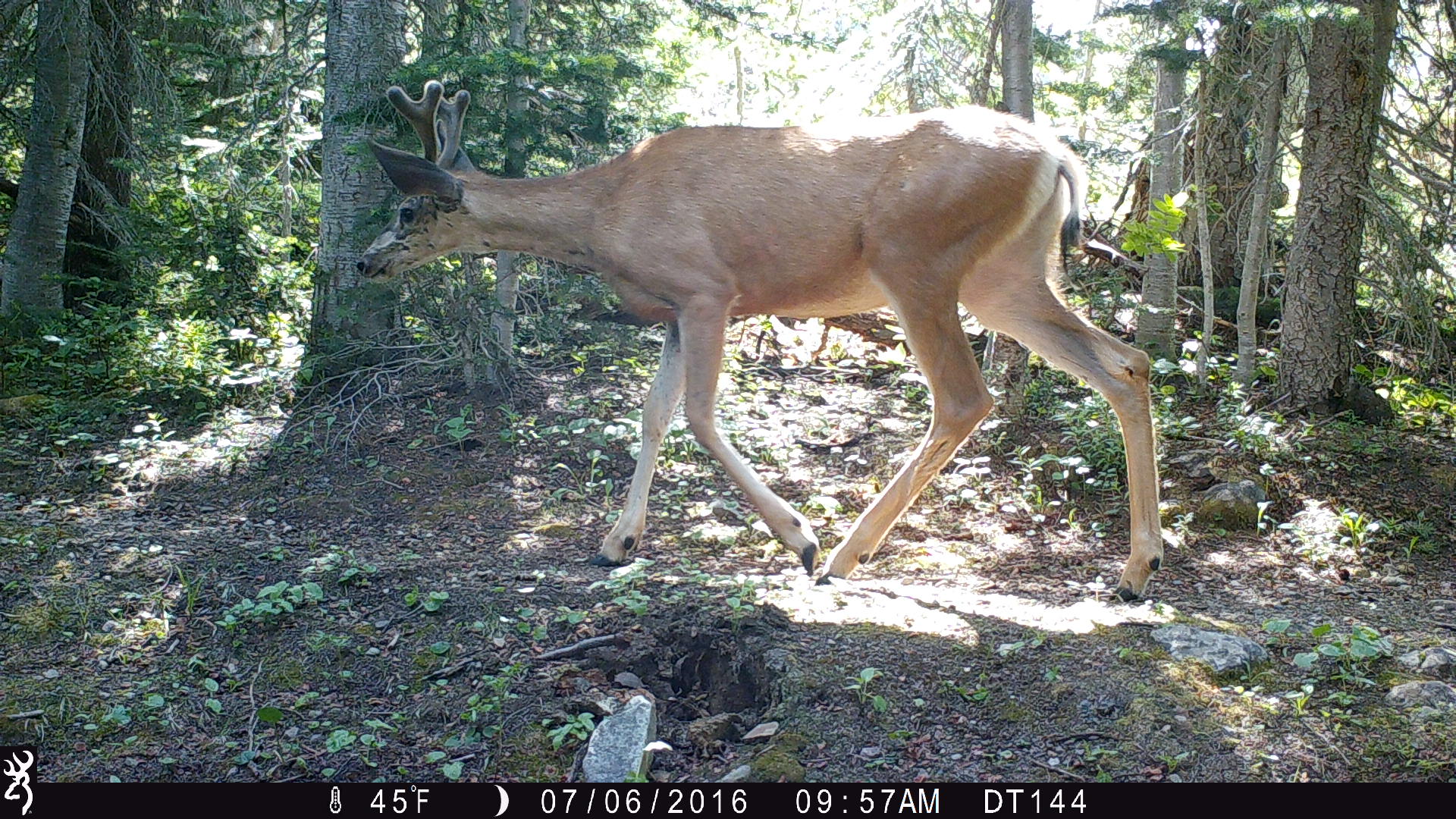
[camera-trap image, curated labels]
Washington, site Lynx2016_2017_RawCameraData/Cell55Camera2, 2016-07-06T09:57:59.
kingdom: Animalia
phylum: Chordata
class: Mammalia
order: Artiodactyla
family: Cervidae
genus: Odocoileus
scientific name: Odocoileus hemionus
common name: mule deer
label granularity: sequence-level